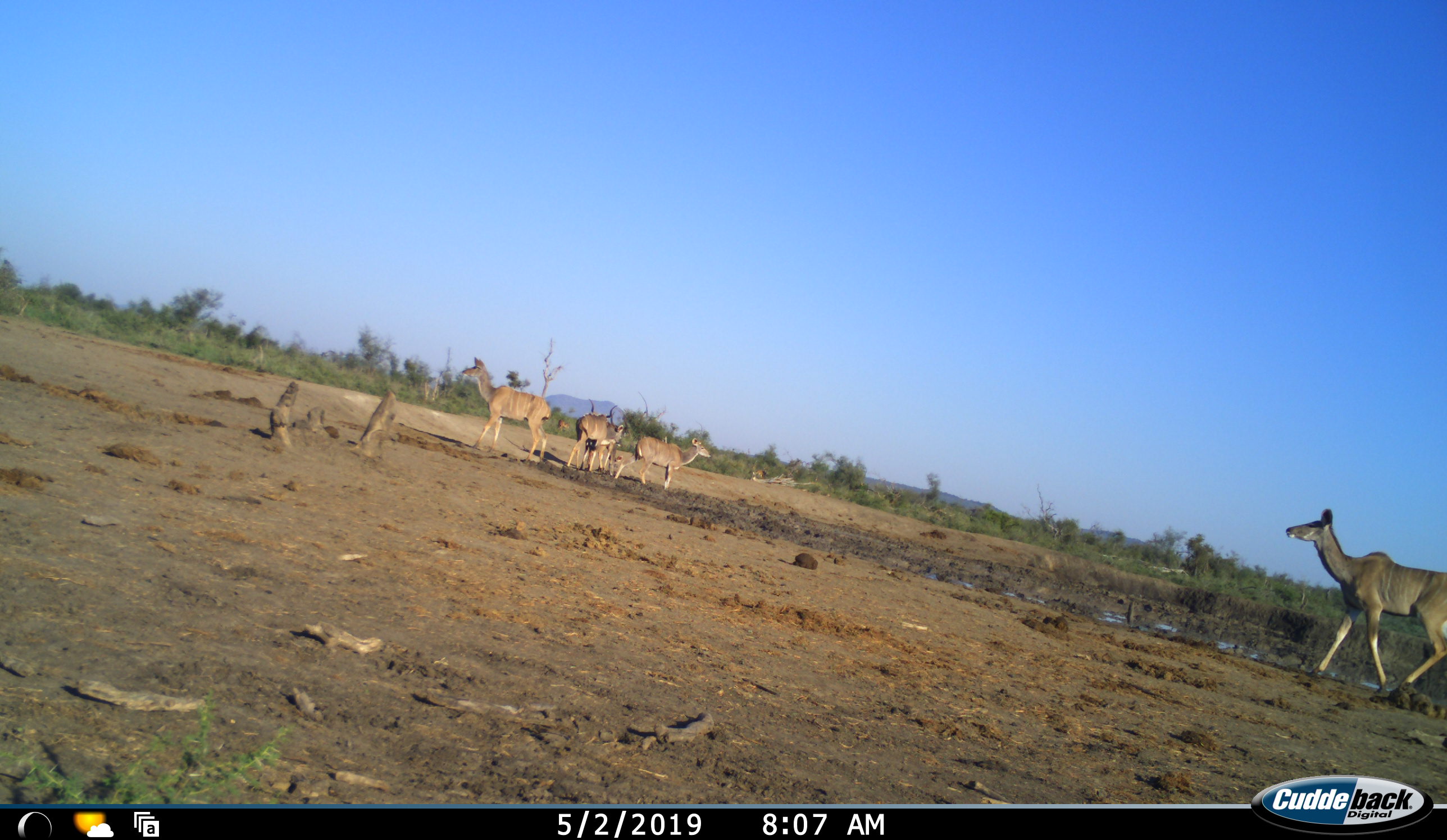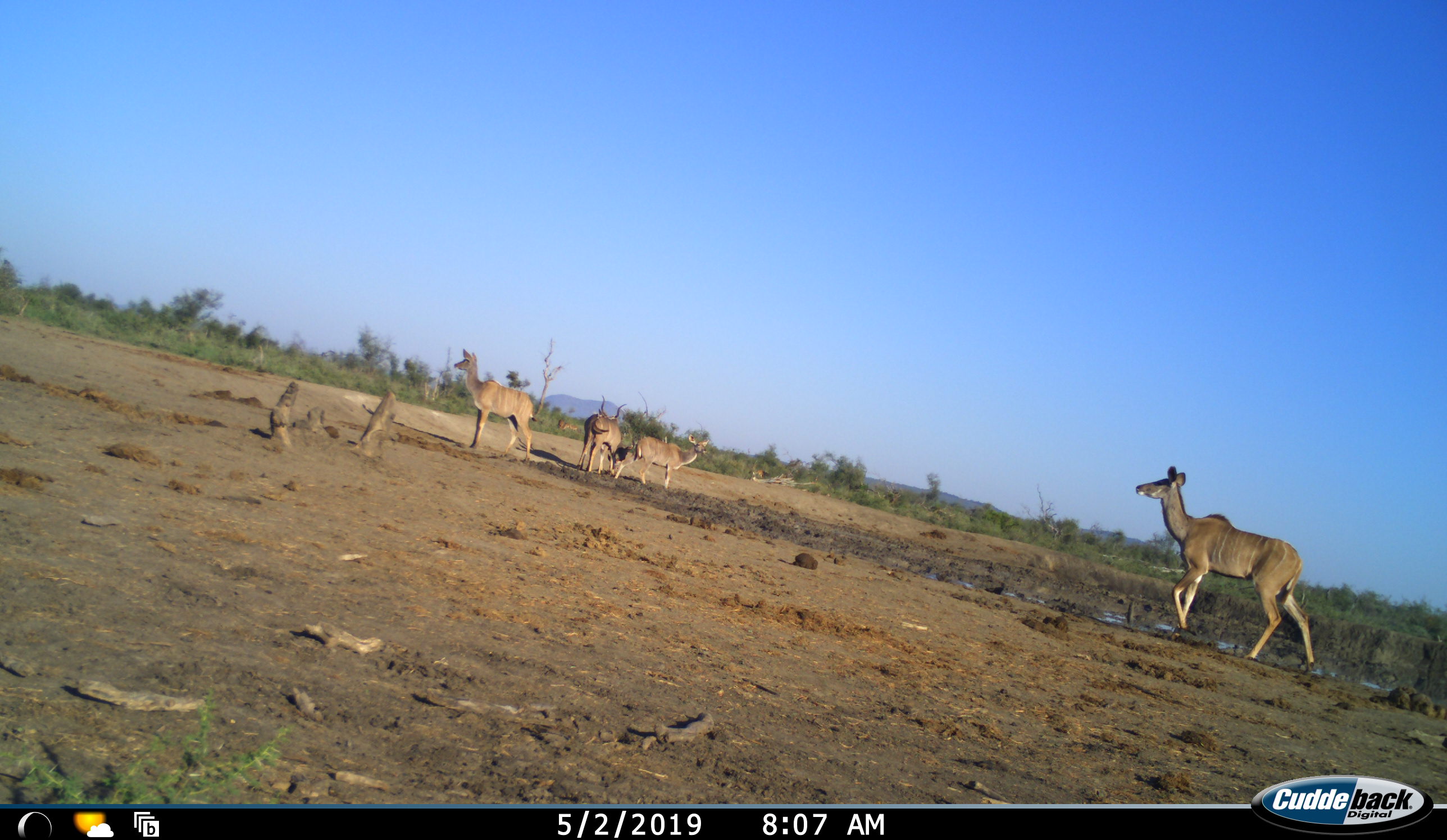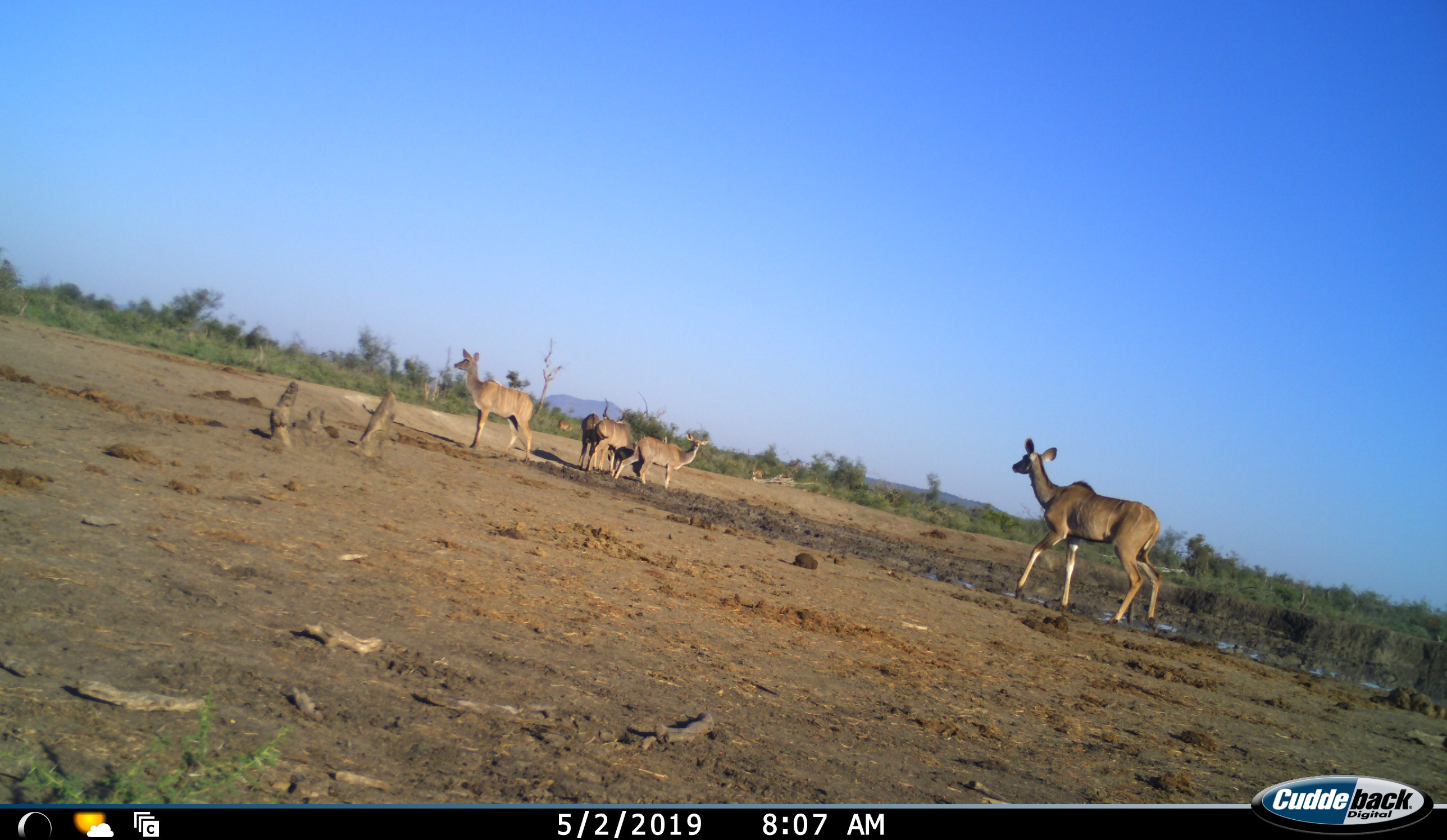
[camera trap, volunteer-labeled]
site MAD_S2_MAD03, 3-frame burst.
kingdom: Animalia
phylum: Chordata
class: Mammalia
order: Artiodactyla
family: Bovidae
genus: Tragelaphus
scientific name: Tragelaphus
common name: kudu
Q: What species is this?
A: Kudu (Tragelaphus).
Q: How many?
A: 4.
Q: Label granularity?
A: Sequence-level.